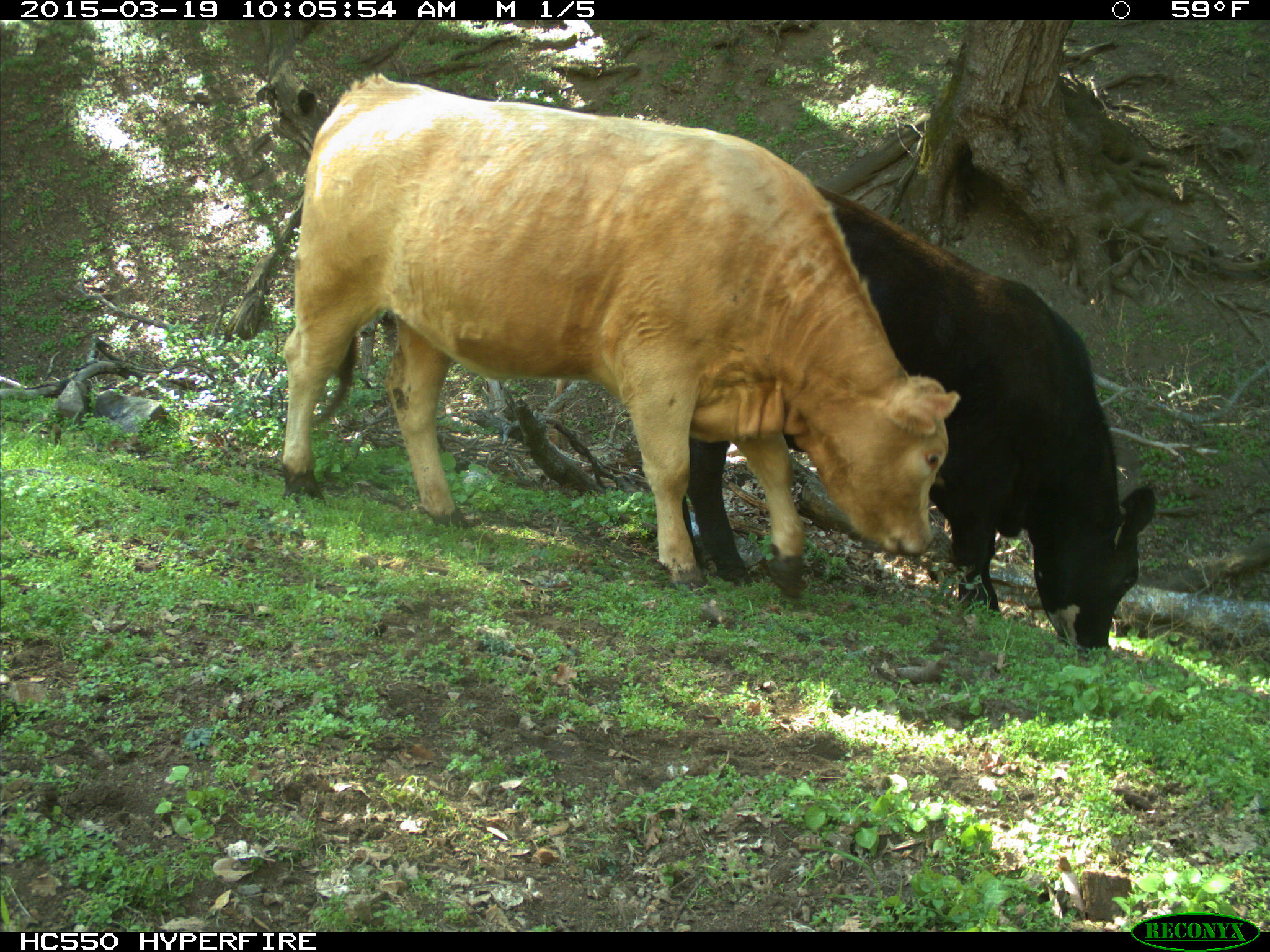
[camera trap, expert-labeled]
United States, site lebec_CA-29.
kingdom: Animalia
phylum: Chordata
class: Mammalia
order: Artiodactyla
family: Bovidae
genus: Bos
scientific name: Bos taurus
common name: domestic cow